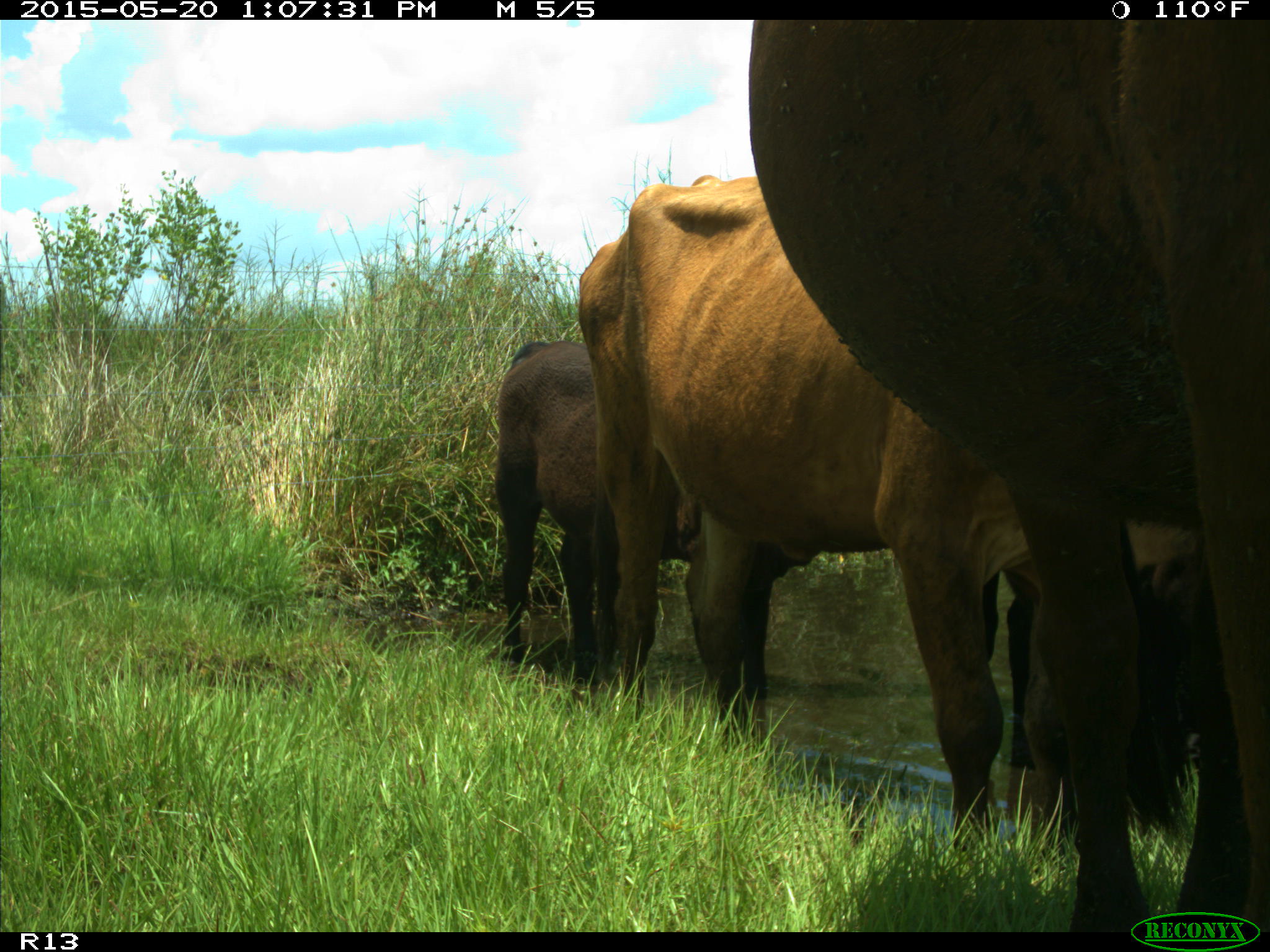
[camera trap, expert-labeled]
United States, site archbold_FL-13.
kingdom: Animalia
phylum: Chordata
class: Mammalia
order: Artiodactyla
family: Bovidae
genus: Bos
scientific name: Bos taurus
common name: domestic cow